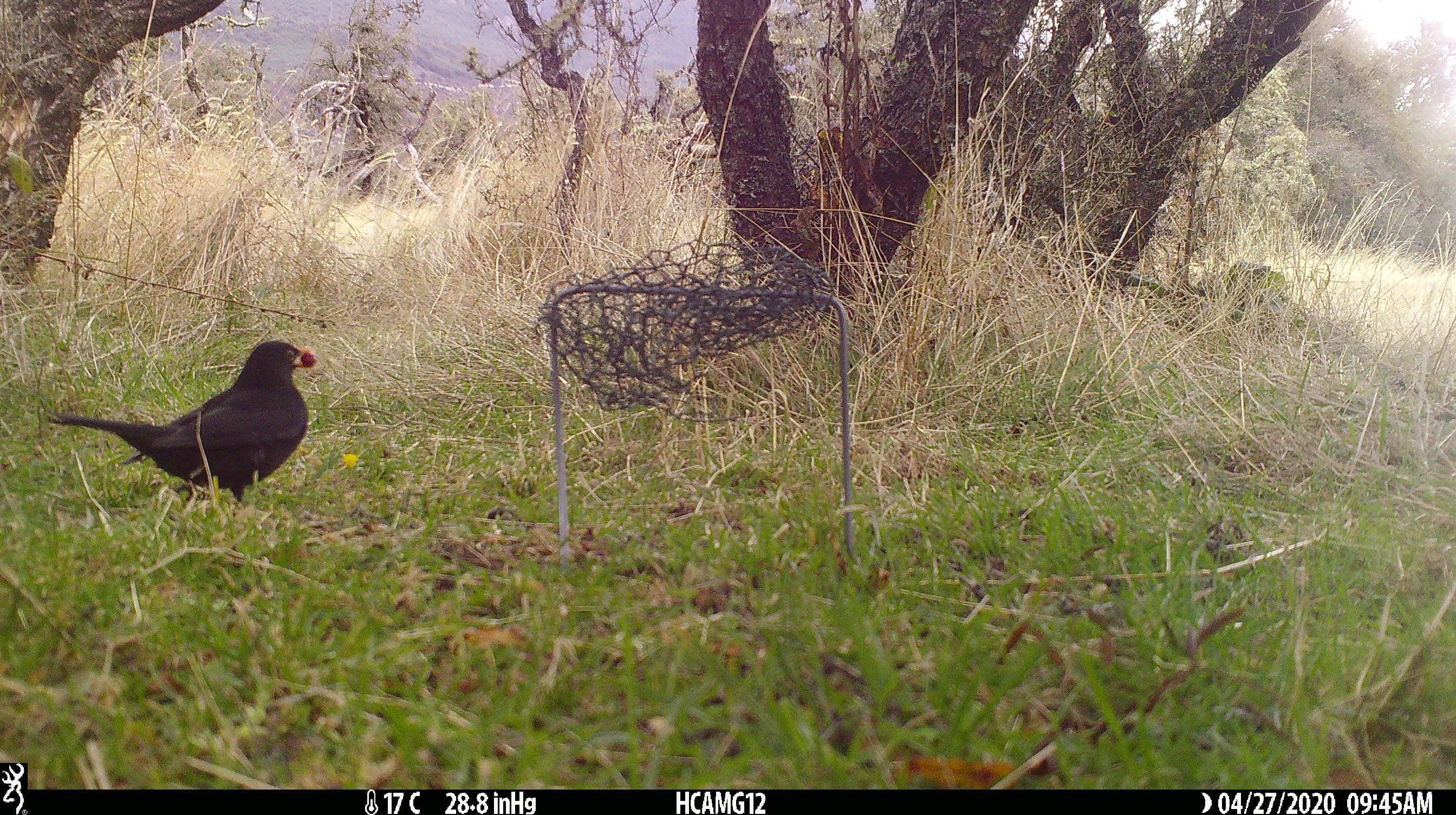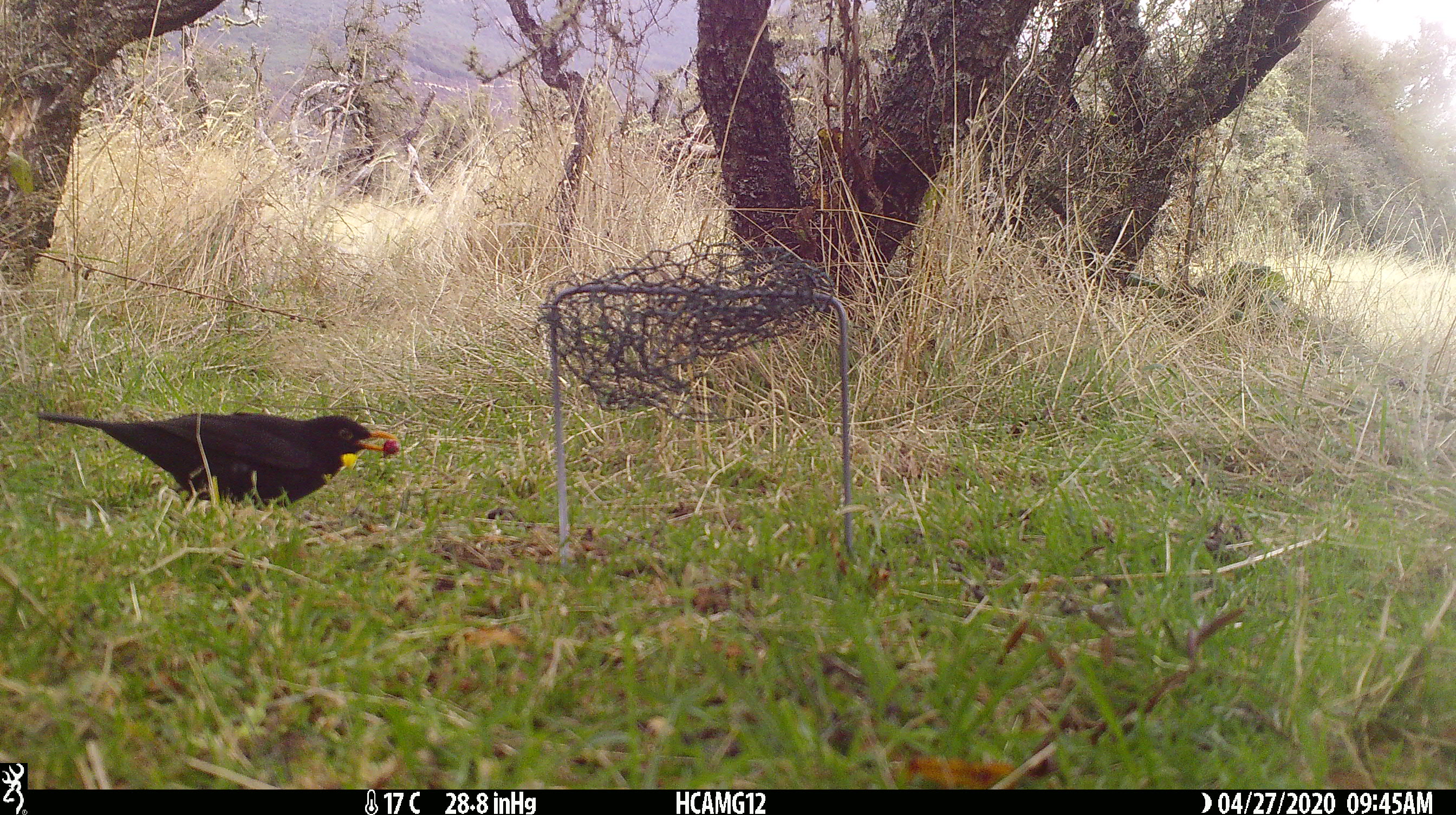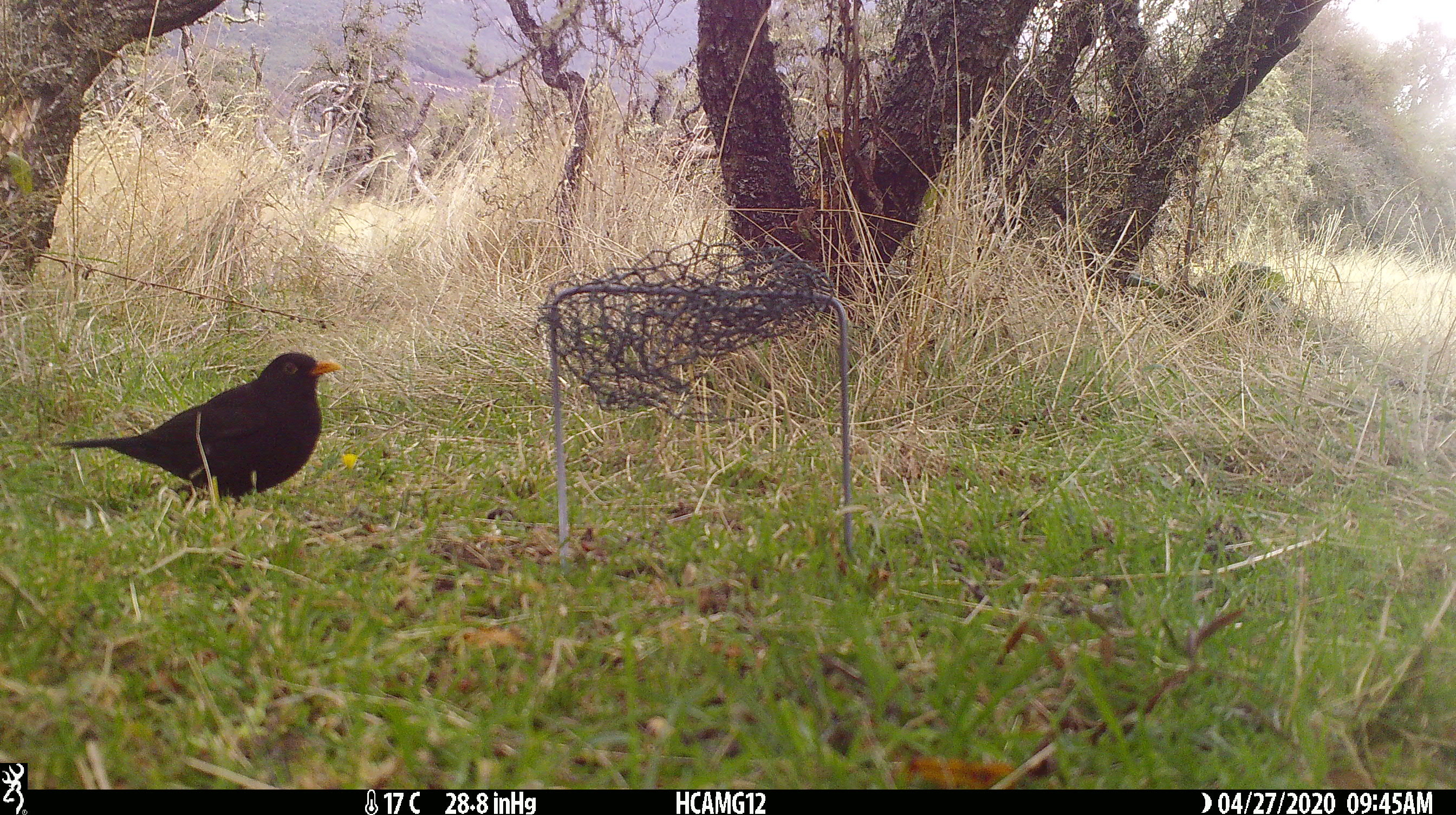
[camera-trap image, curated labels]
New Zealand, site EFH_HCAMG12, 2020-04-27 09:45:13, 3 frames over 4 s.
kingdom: Animalia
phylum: Chordata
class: Aves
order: Passeriformes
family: Turdidae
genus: Turdus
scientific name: Turdus merula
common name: eurasian blackbird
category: blackbird